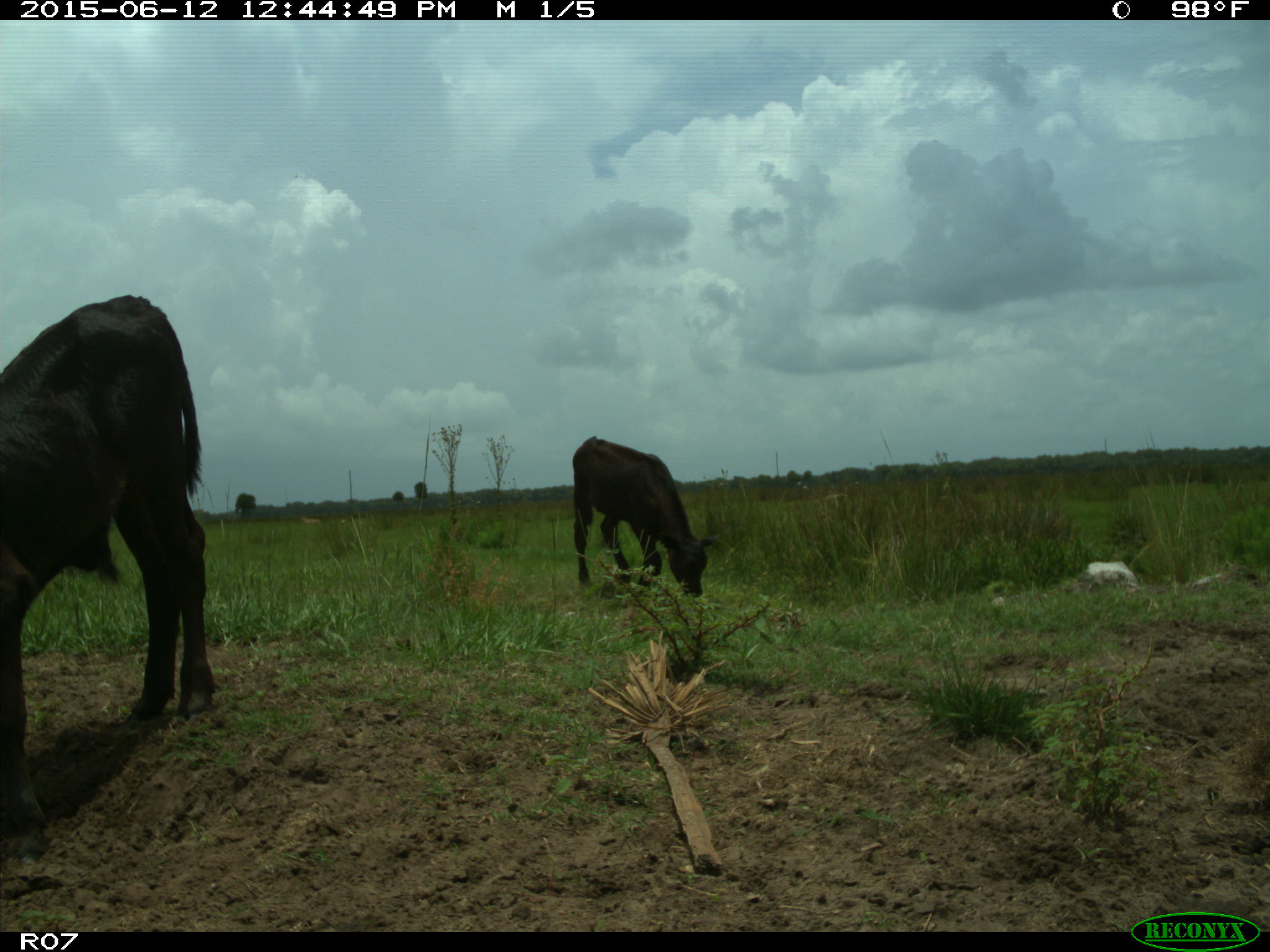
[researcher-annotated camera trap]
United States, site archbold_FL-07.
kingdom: Animalia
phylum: Chordata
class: Mammalia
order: Artiodactyla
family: Bovidae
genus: Bos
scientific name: Bos taurus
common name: domestic cow